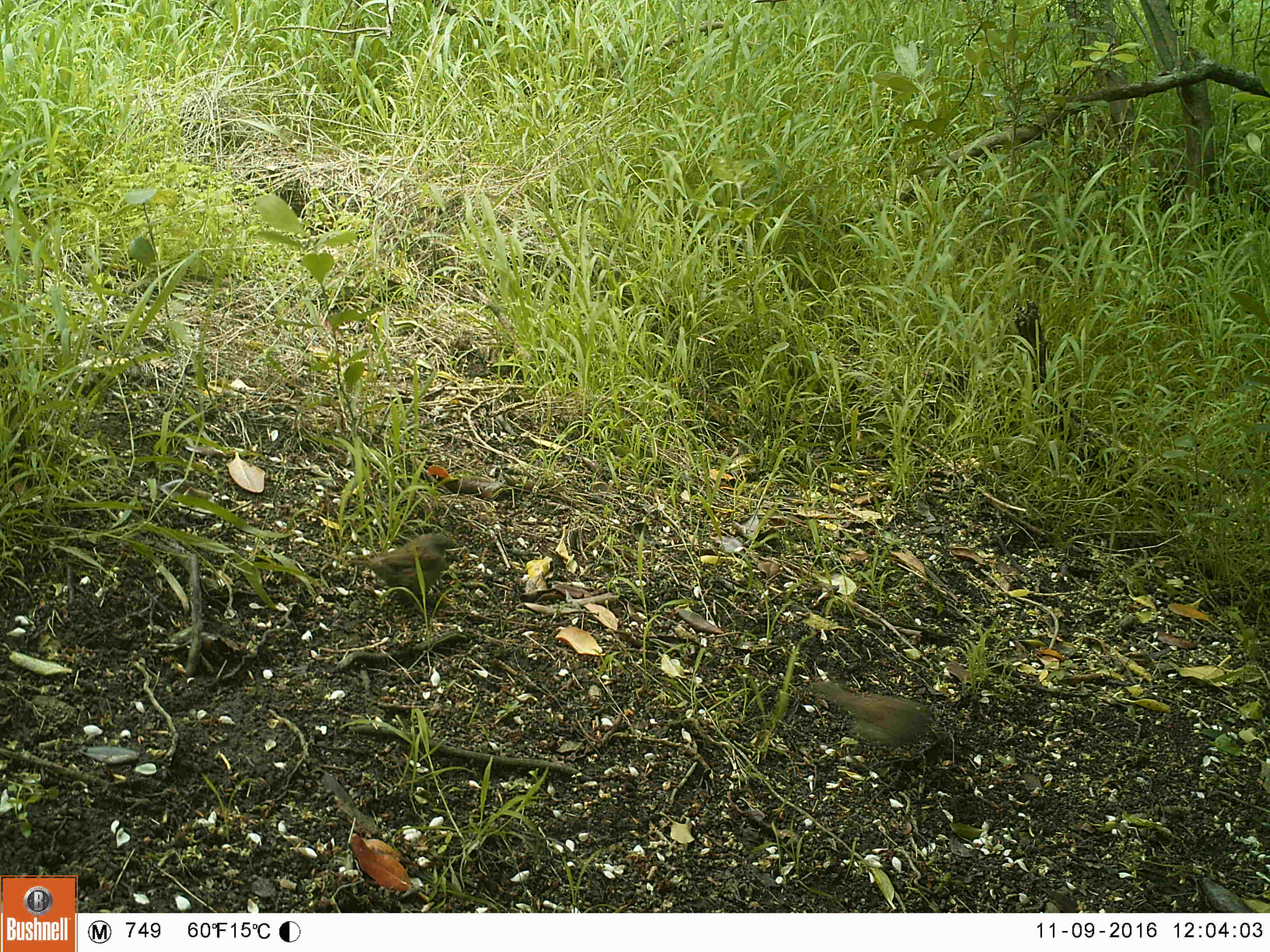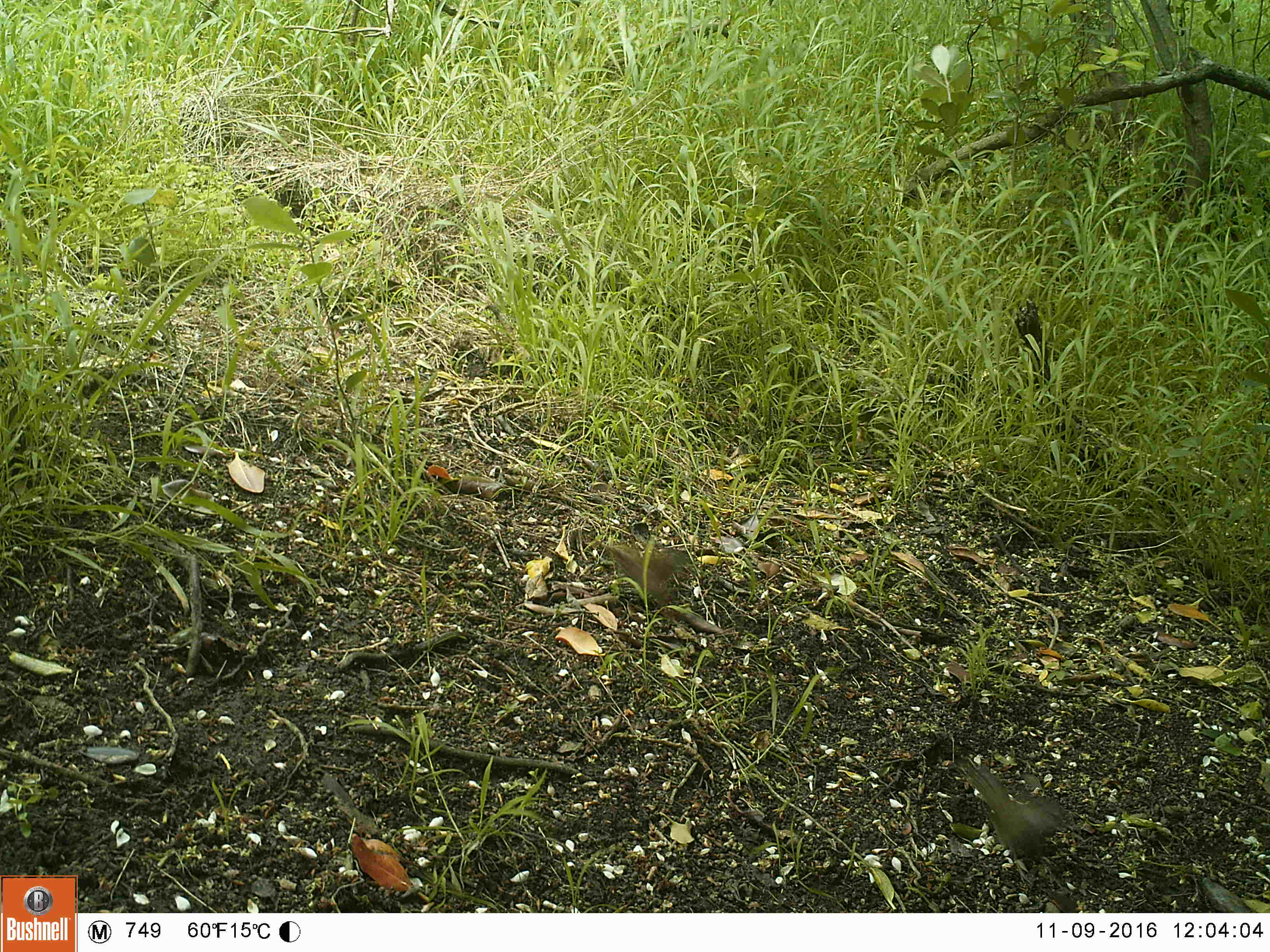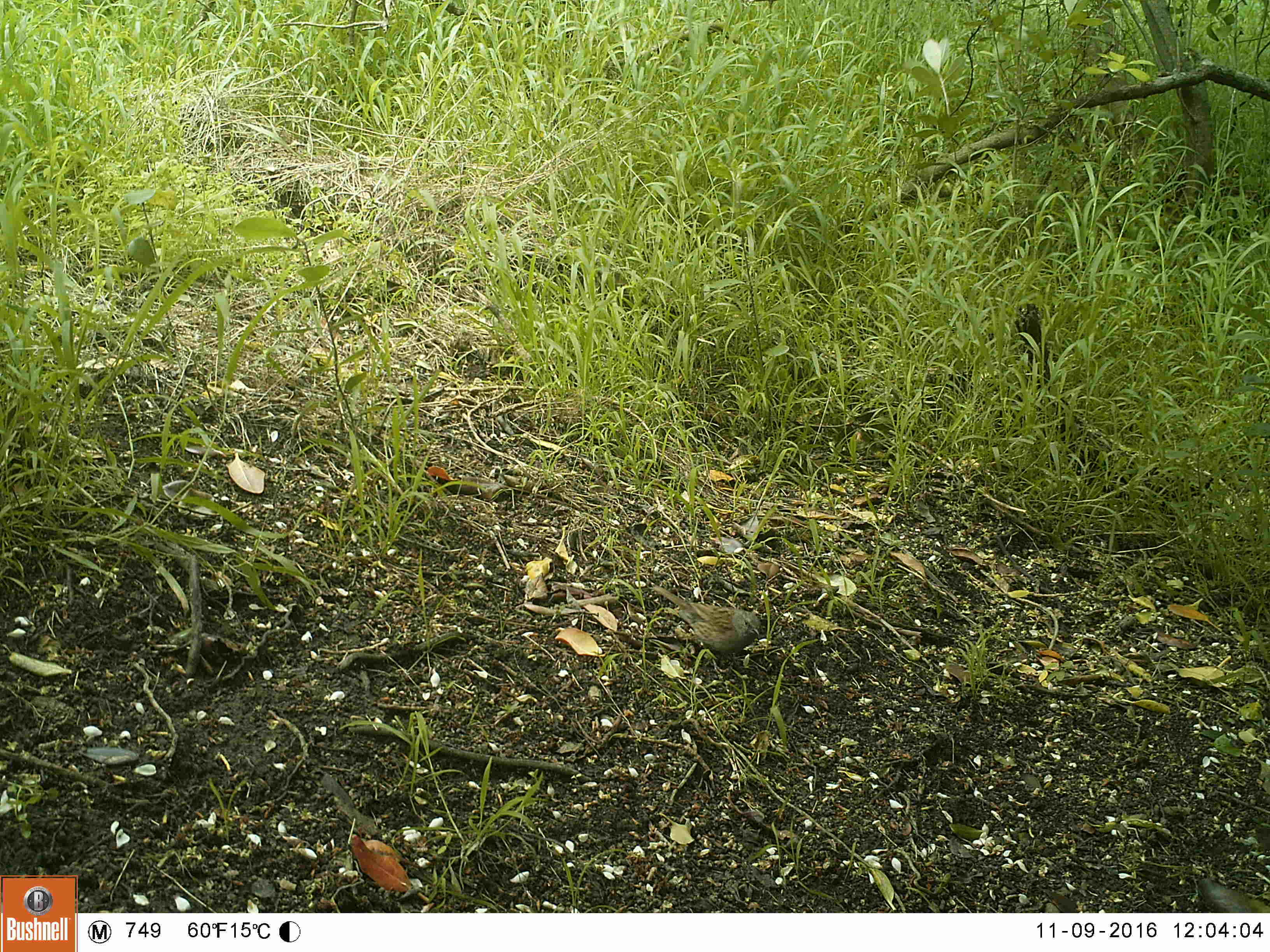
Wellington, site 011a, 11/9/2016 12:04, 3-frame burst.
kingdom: Animalia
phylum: Chordata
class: Aves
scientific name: Aves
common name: bird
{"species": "bird (Aves)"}